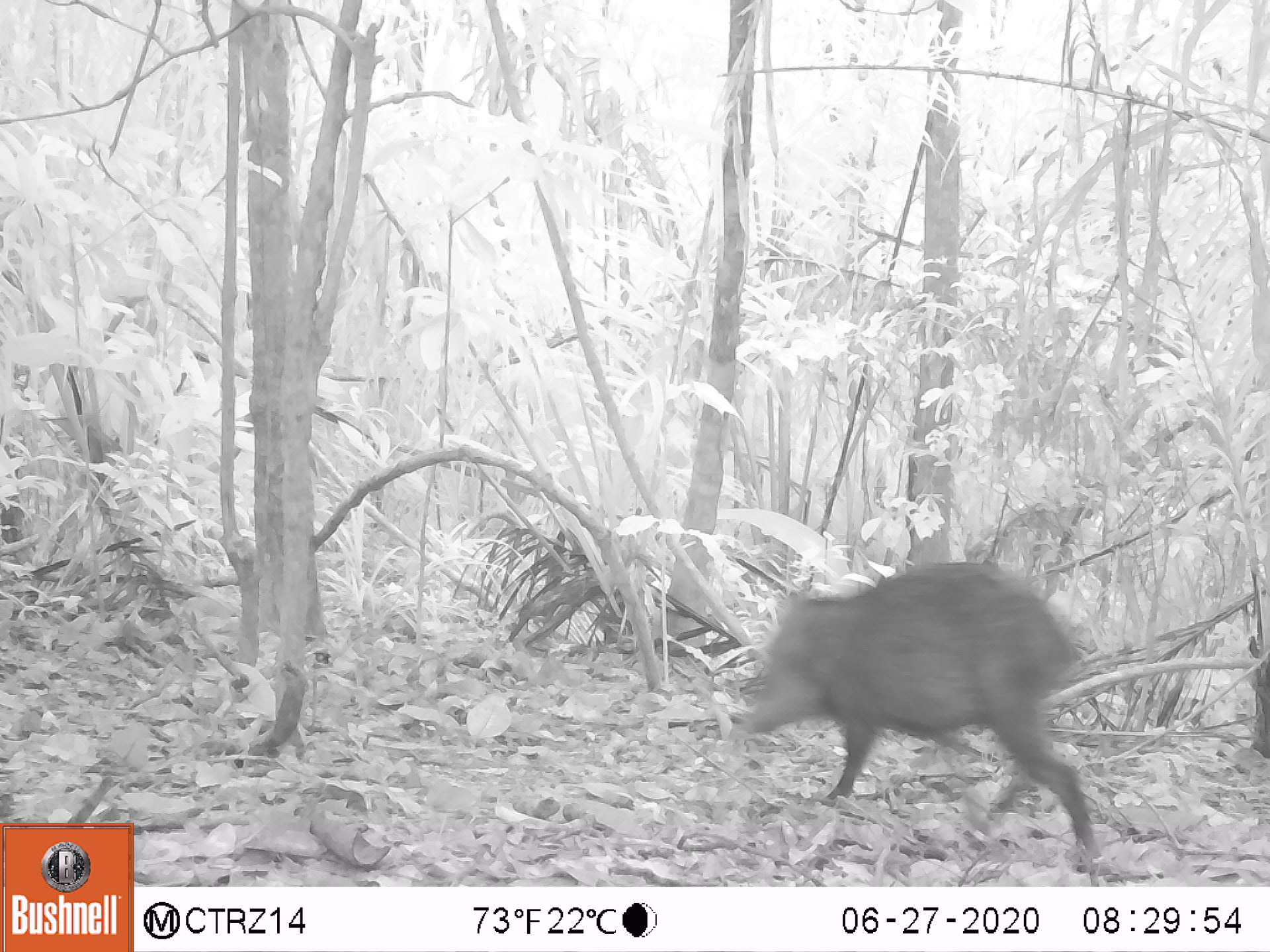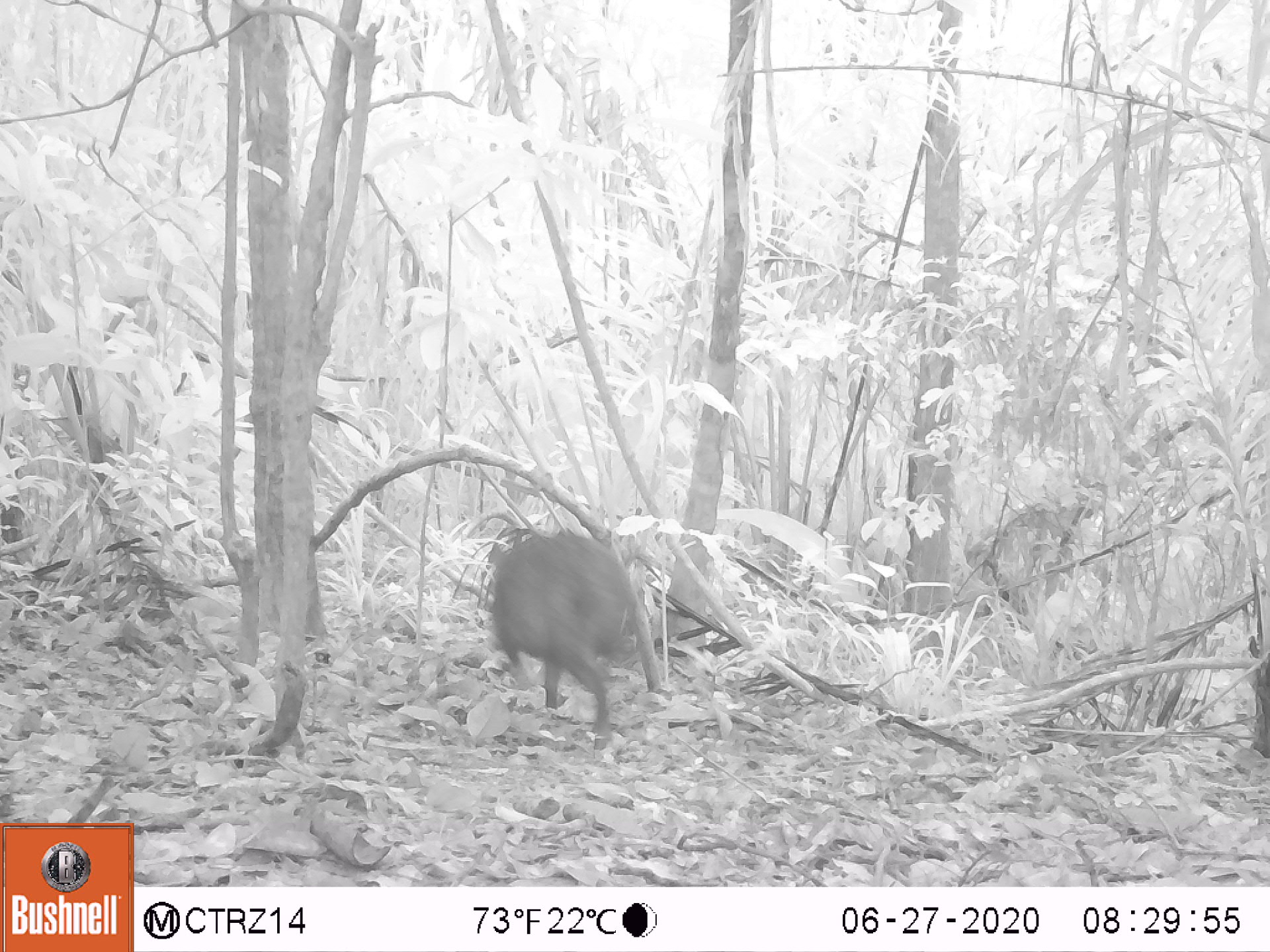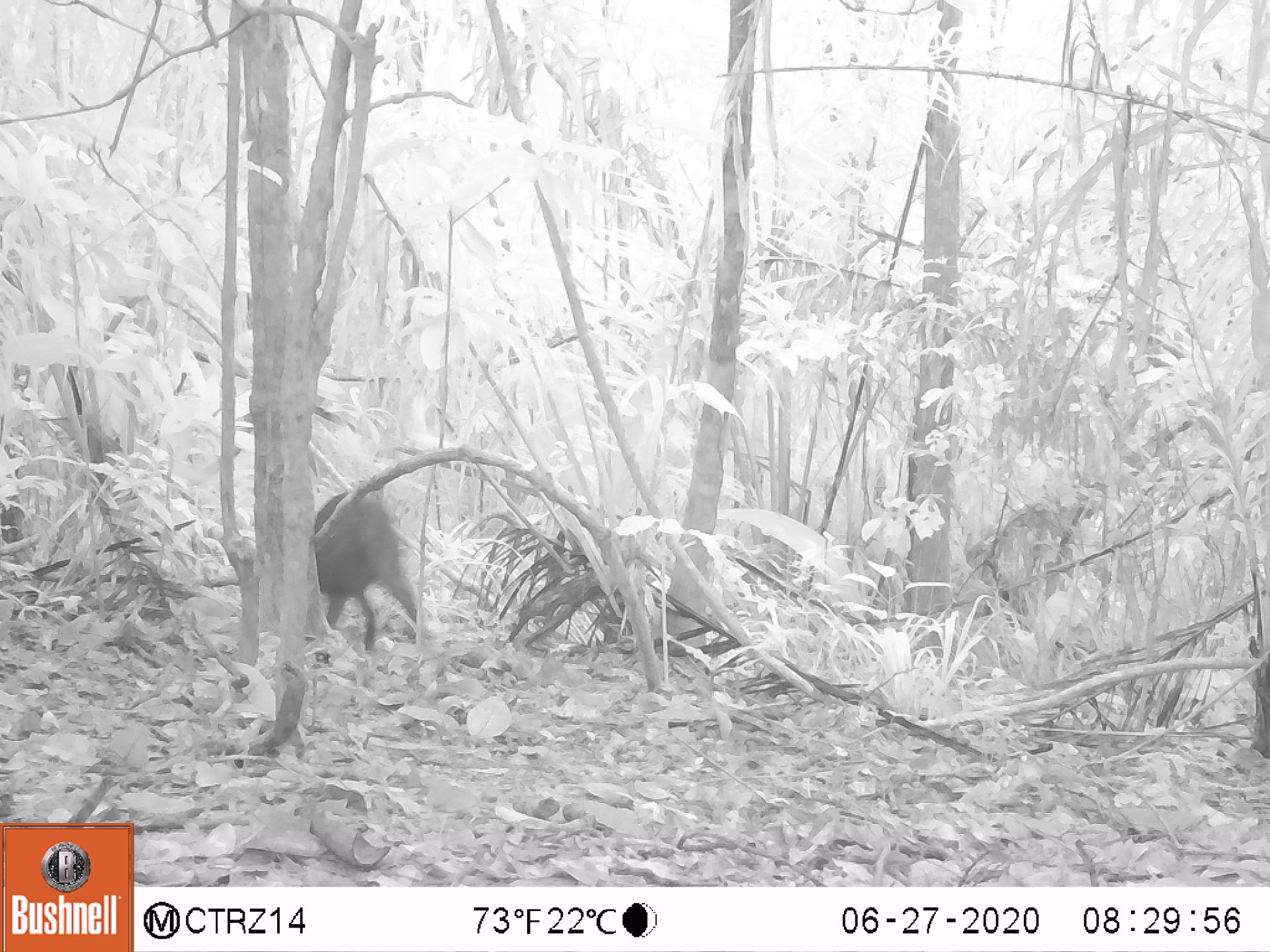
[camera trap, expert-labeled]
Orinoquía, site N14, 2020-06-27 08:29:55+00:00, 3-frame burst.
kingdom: Animalia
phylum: Chordata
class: Mammalia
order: Artiodactyla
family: Tayassuidae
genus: Pecari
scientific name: Pecari tajacu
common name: collared peccary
Collared peccary (Pecari tajacu).